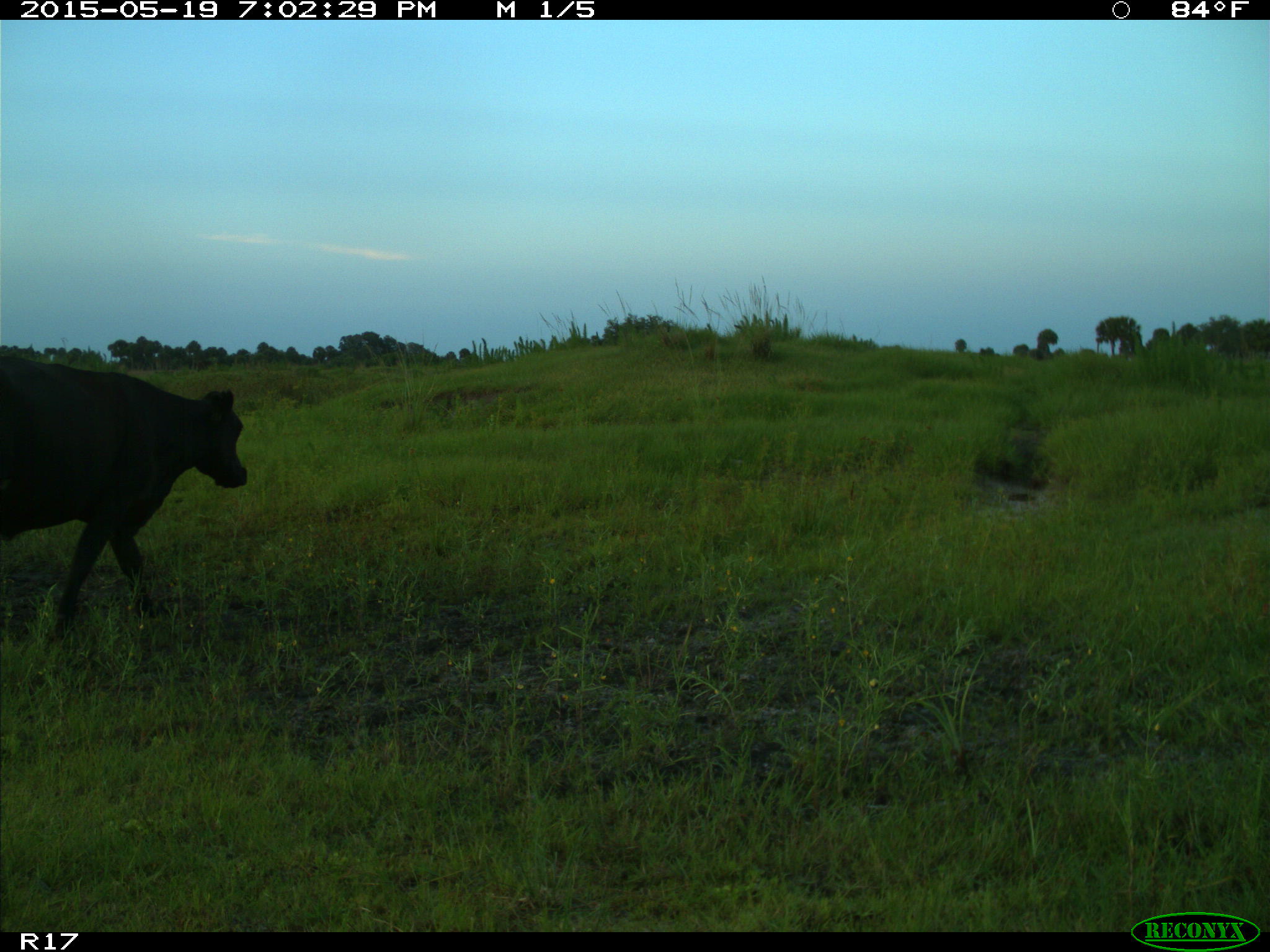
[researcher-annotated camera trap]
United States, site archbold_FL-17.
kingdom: Animalia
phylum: Chordata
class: Mammalia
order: Artiodactyla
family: Bovidae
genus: Bos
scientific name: Bos taurus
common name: domestic cow